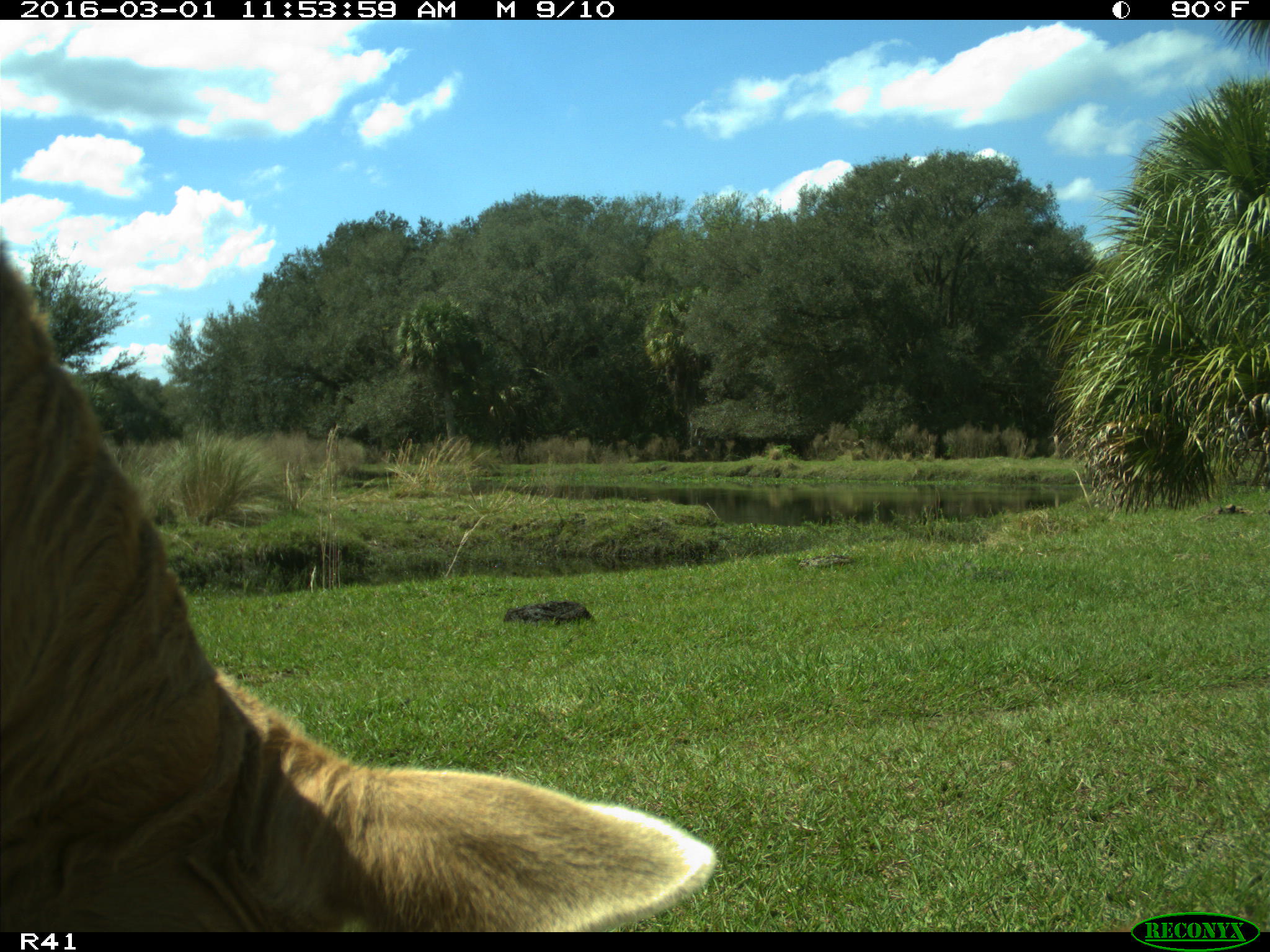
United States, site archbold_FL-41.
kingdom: Animalia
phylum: Chordata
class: Mammalia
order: Artiodactyla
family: Bovidae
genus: Bos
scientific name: Bos taurus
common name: domestic cow